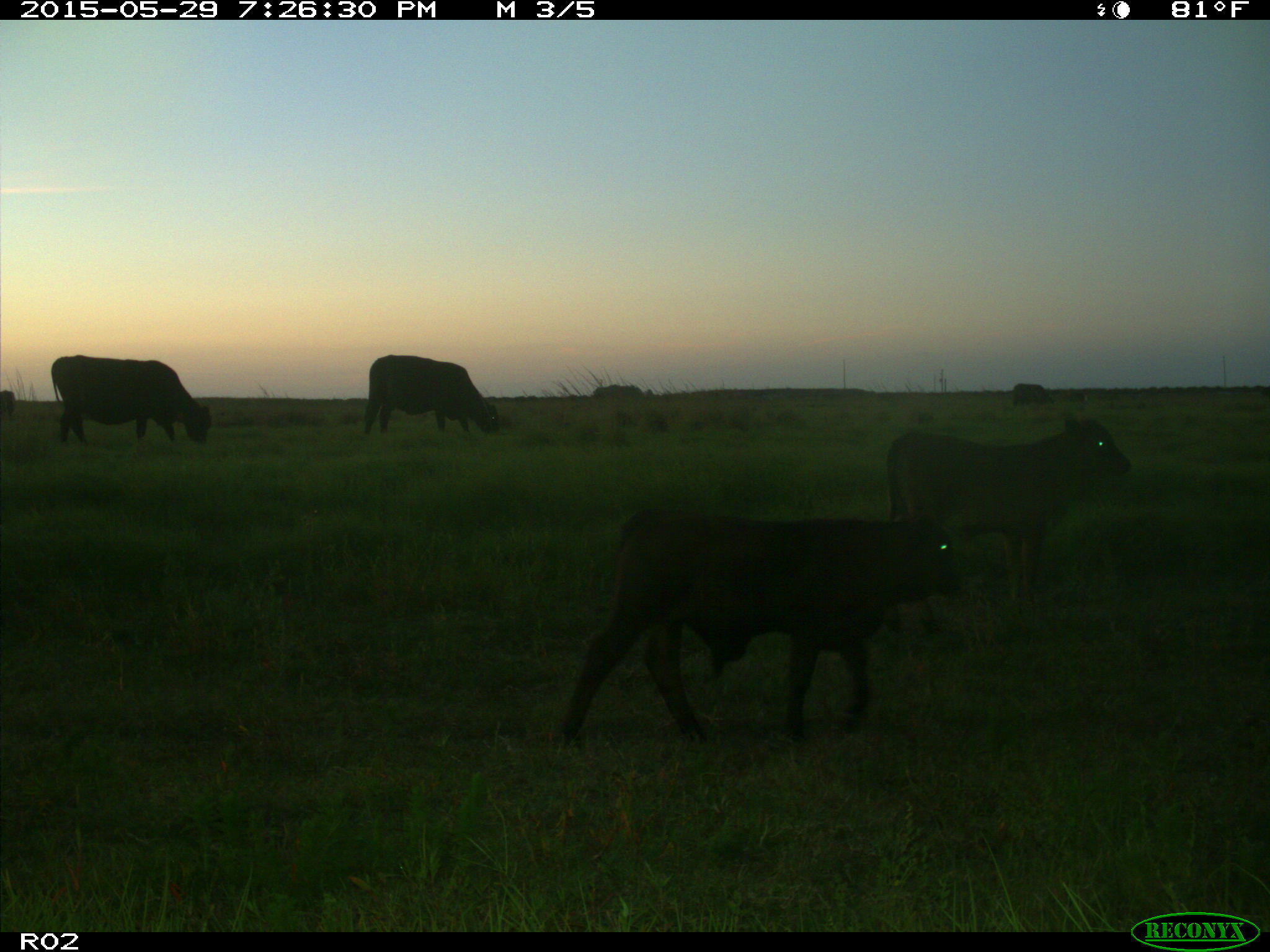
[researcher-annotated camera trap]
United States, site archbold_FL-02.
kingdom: Animalia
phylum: Chordata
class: Mammalia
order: Artiodactyla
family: Bovidae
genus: Bos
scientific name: Bos taurus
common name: domestic cow